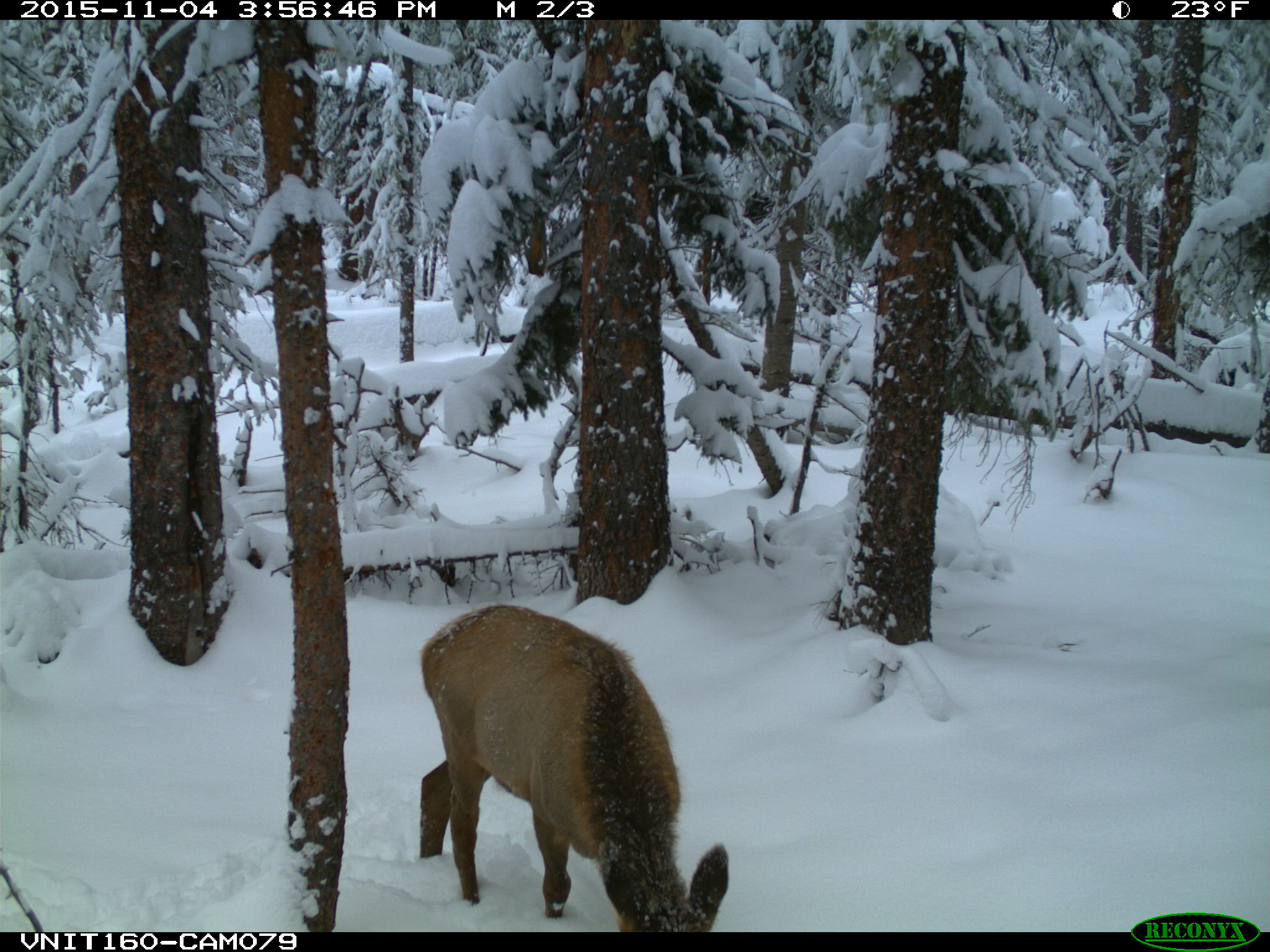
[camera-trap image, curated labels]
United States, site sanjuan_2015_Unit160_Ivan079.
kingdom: Animalia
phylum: Chordata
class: Mammalia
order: Artiodactyla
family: Cervidae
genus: Cervus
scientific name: Cervus elaphus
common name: red deer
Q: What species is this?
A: Cervus elaphus (red deer).